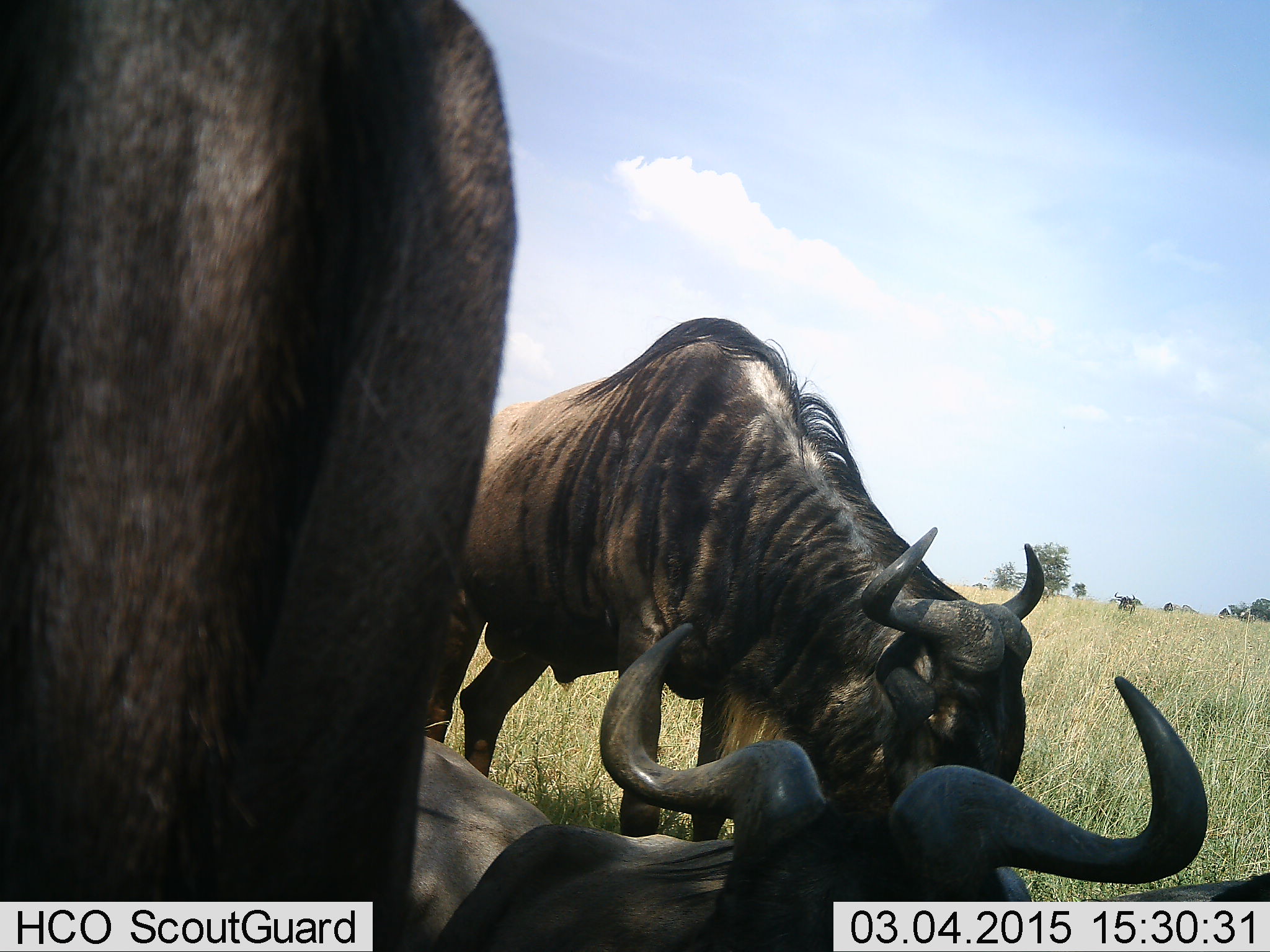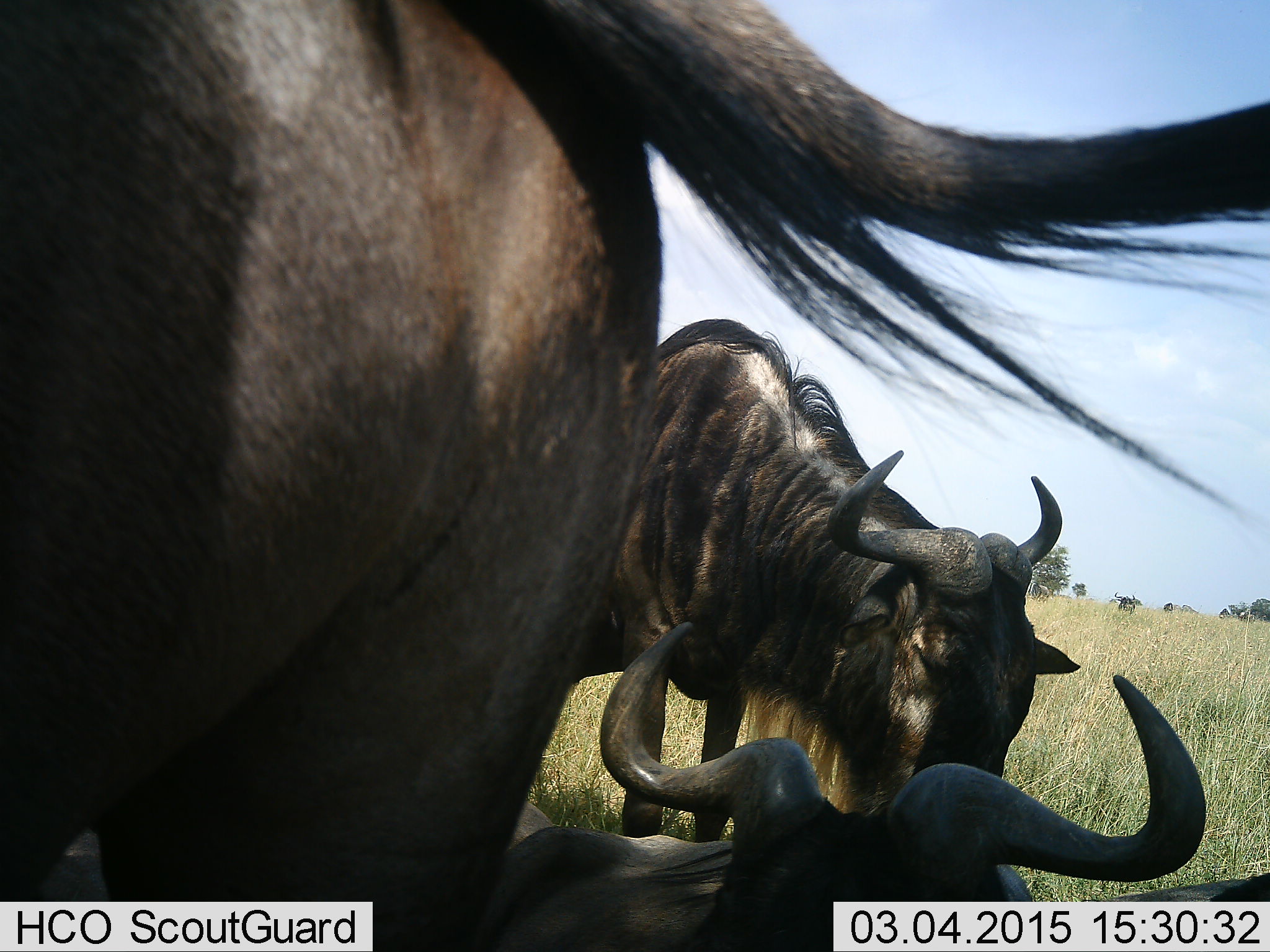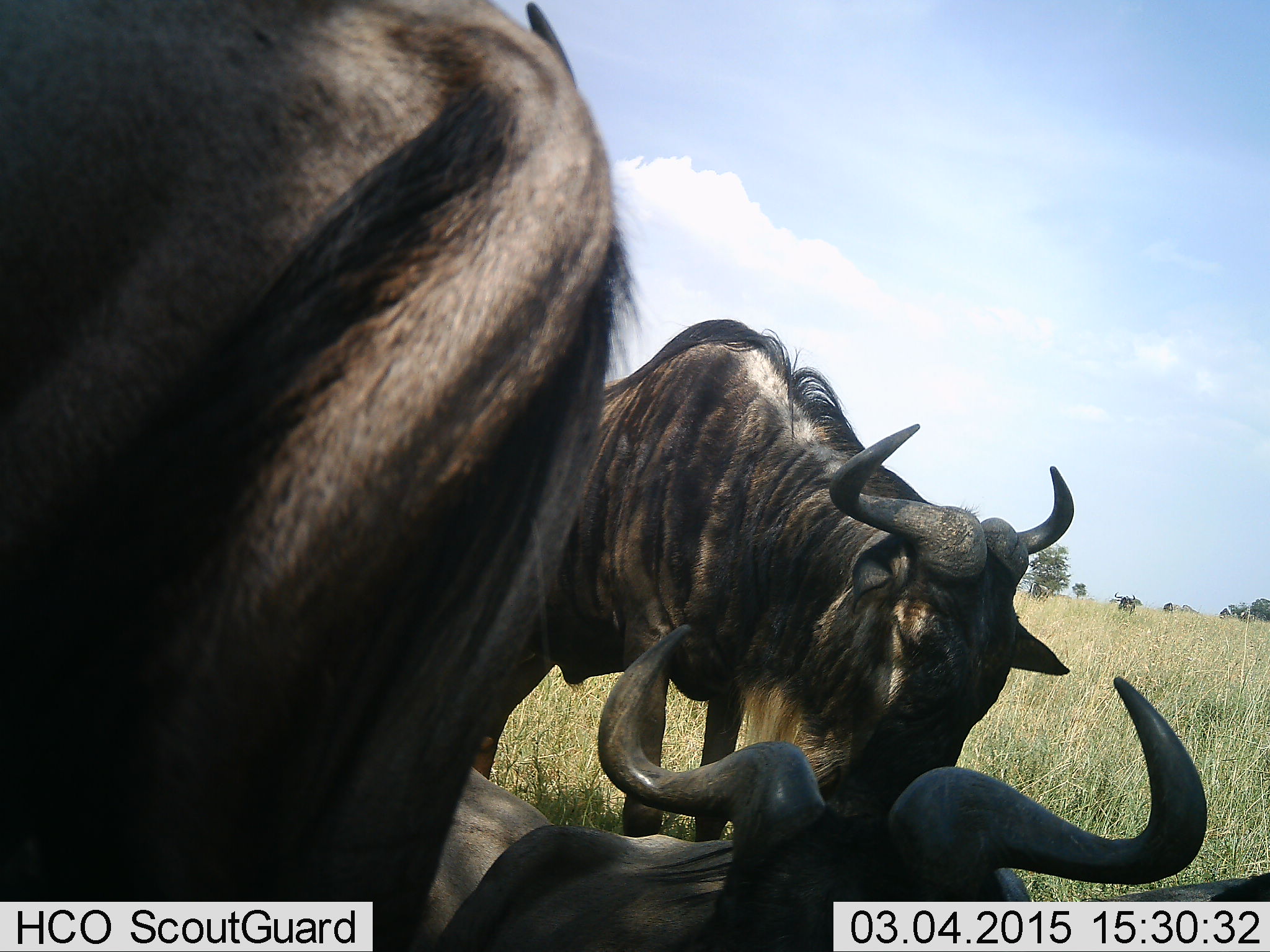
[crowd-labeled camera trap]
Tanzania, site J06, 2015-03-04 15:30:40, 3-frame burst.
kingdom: Animalia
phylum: Chordata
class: Mammalia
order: Artiodactyla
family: Bovidae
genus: Connochaetes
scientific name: Connochaetes taurinus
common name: blue wildebeest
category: wildebeest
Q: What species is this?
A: Wildebeest (blue wildebeest) (Connochaetes taurinus).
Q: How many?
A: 3.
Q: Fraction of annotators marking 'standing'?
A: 70%.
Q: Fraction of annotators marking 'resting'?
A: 80%.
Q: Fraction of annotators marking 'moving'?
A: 0%.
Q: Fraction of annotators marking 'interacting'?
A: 20%.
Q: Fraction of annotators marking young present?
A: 0%.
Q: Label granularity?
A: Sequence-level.